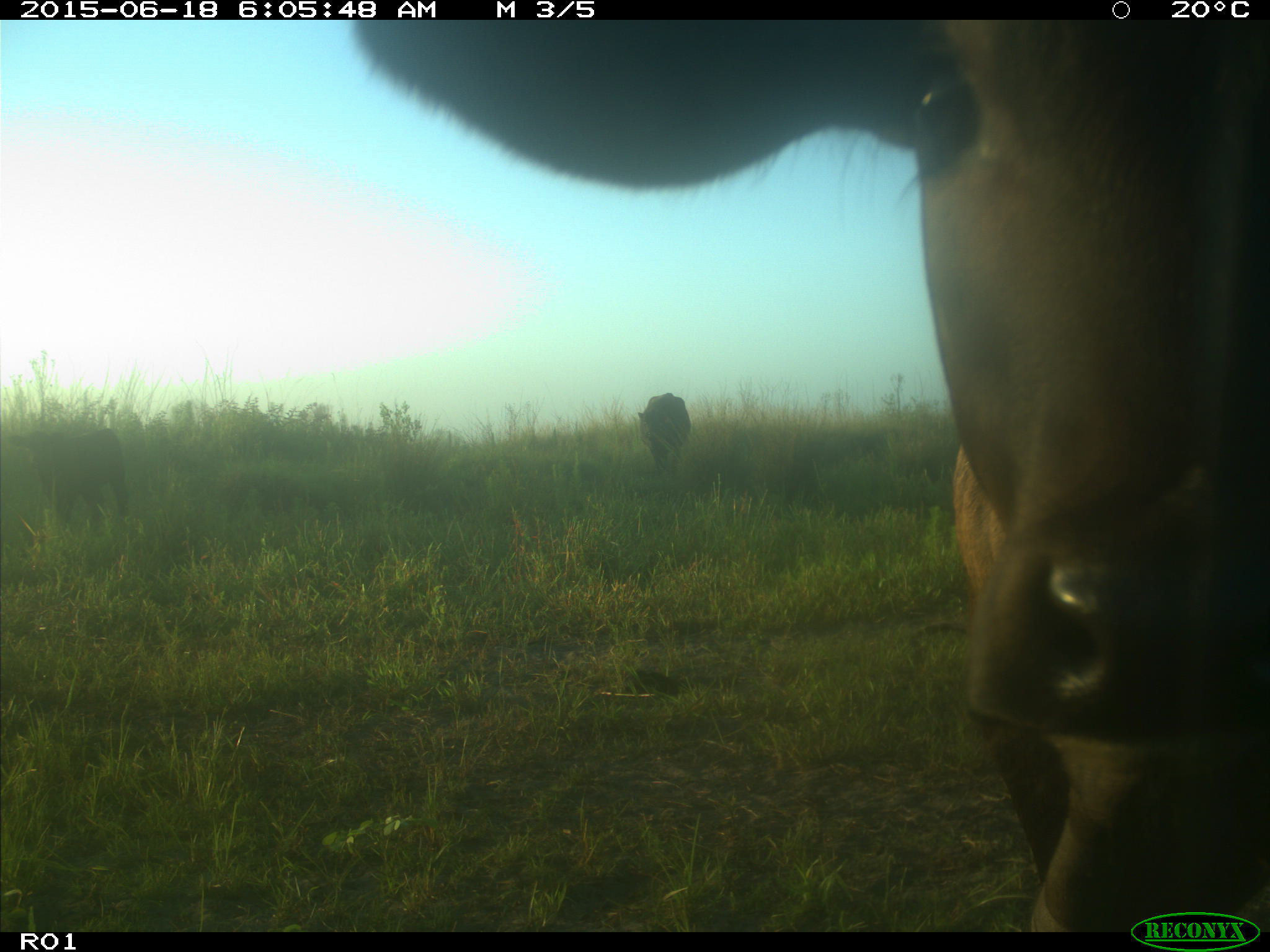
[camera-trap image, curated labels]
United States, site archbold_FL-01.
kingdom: Animalia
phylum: Chordata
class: Mammalia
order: Artiodactyla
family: Bovidae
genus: Bos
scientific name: Bos taurus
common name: domestic cow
Bos taurus (domestic cow).